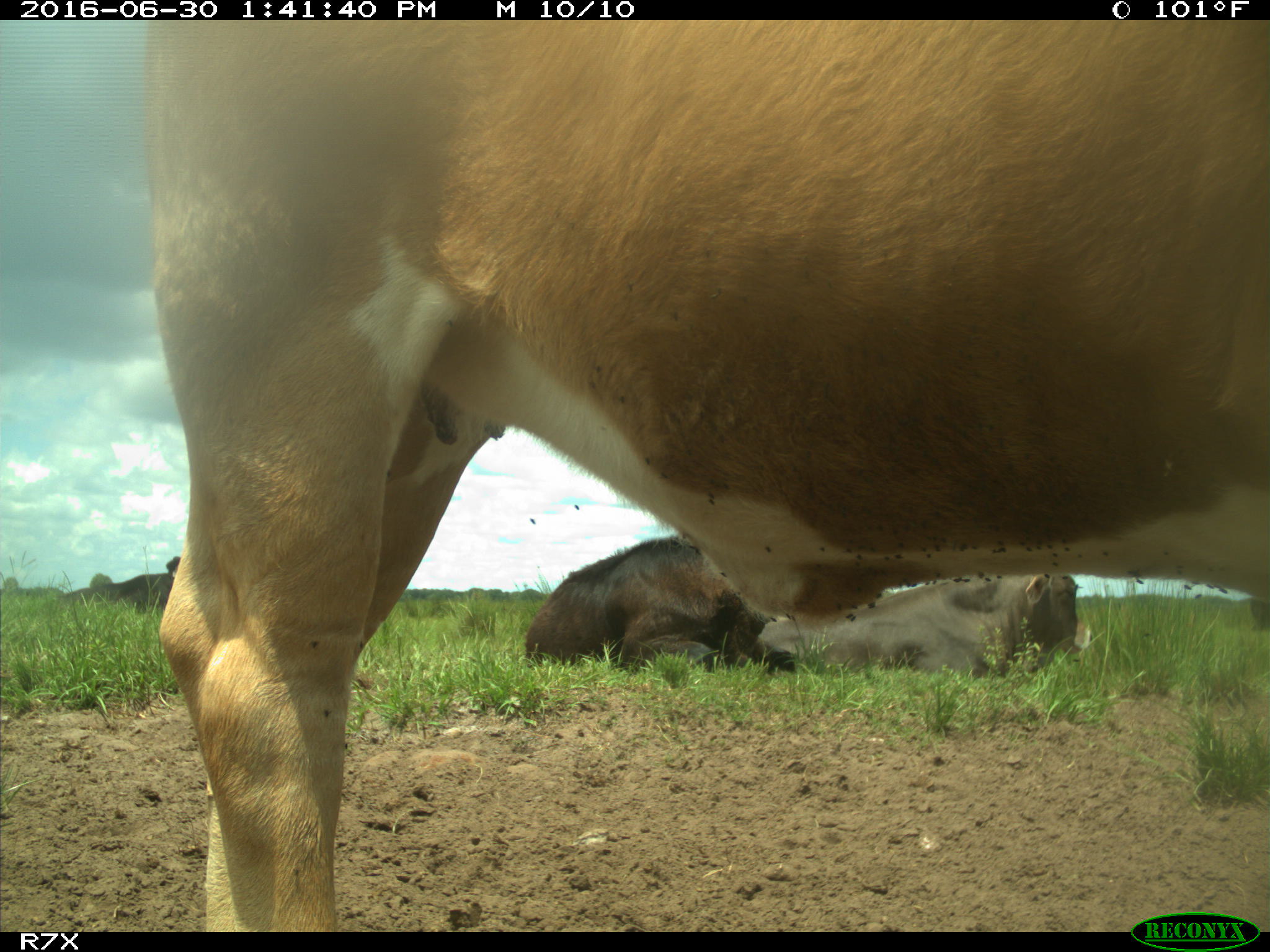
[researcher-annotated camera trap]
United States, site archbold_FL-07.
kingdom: Animalia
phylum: Chordata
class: Mammalia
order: Artiodactyla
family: Bovidae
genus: Bos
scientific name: Bos taurus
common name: domestic cow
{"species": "Bos taurus (domestic cow)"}